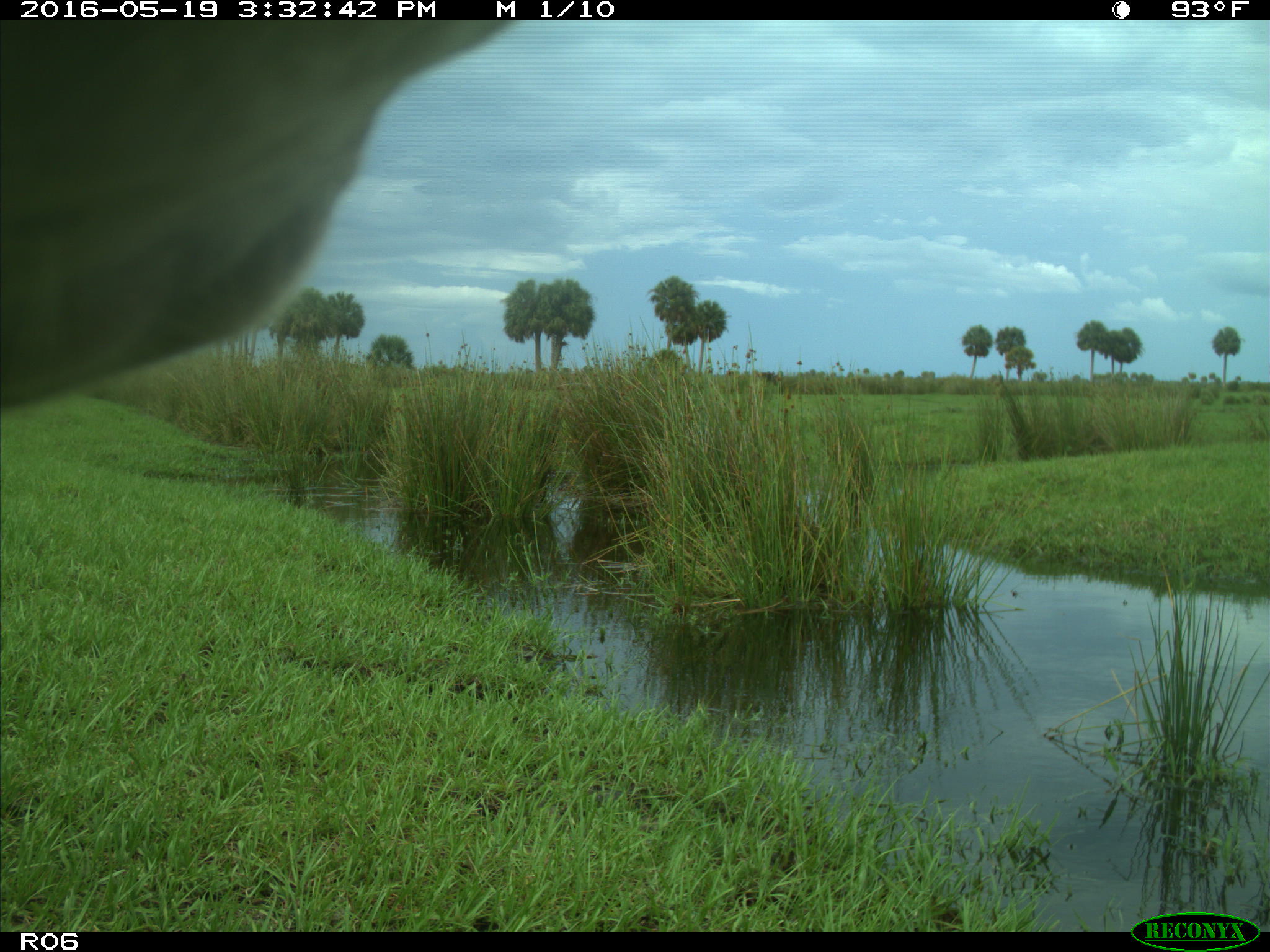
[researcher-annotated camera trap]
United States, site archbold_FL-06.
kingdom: Animalia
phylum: Chordata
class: Mammalia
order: Artiodactyla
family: Bovidae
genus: Bos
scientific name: Bos taurus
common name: domestic cow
Bos taurus (domestic cow).